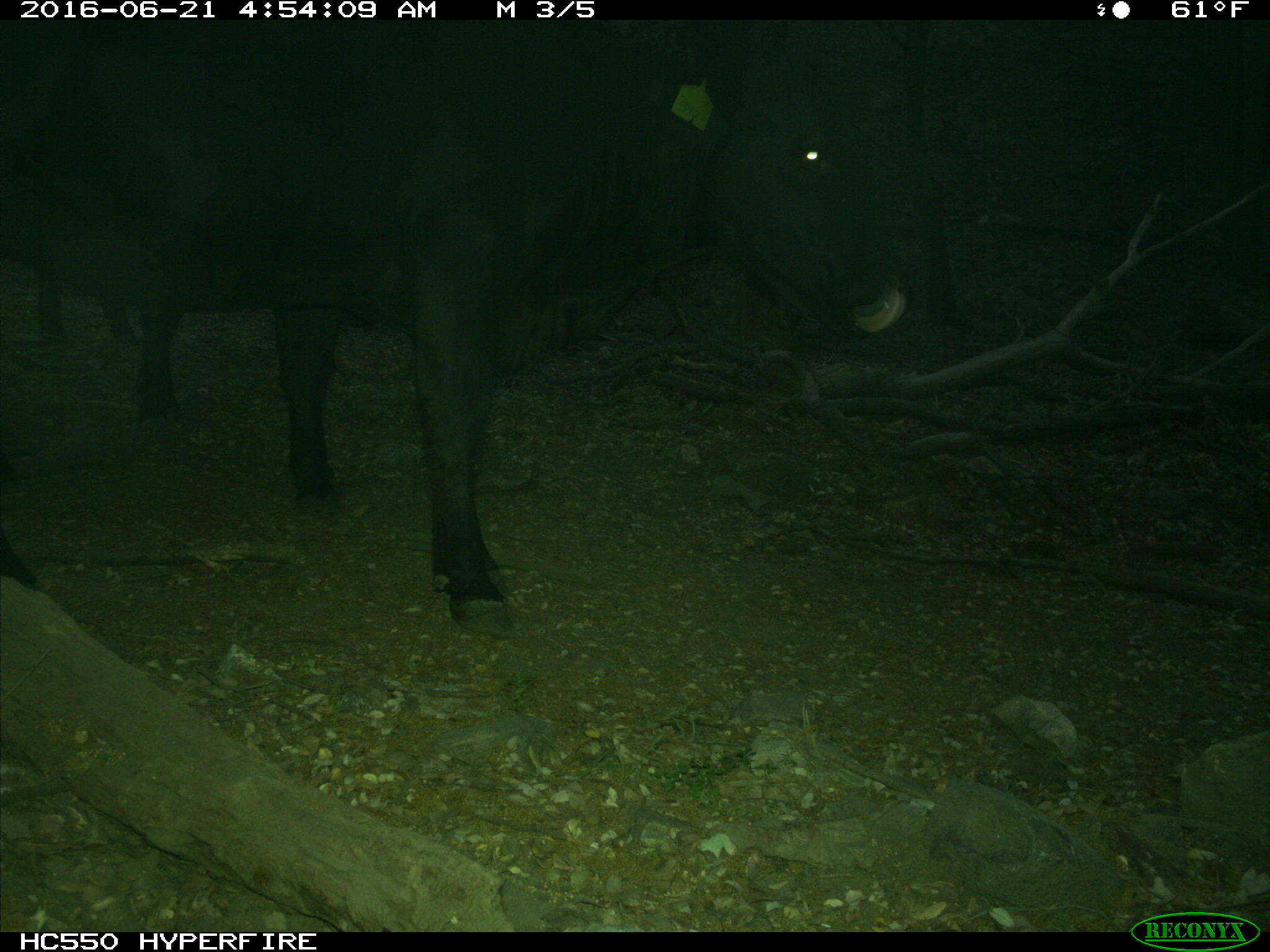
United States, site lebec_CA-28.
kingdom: Animalia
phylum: Chordata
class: Mammalia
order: Artiodactyla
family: Bovidae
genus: Bos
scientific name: Bos taurus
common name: domestic cow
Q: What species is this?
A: Bos taurus (domestic cow).